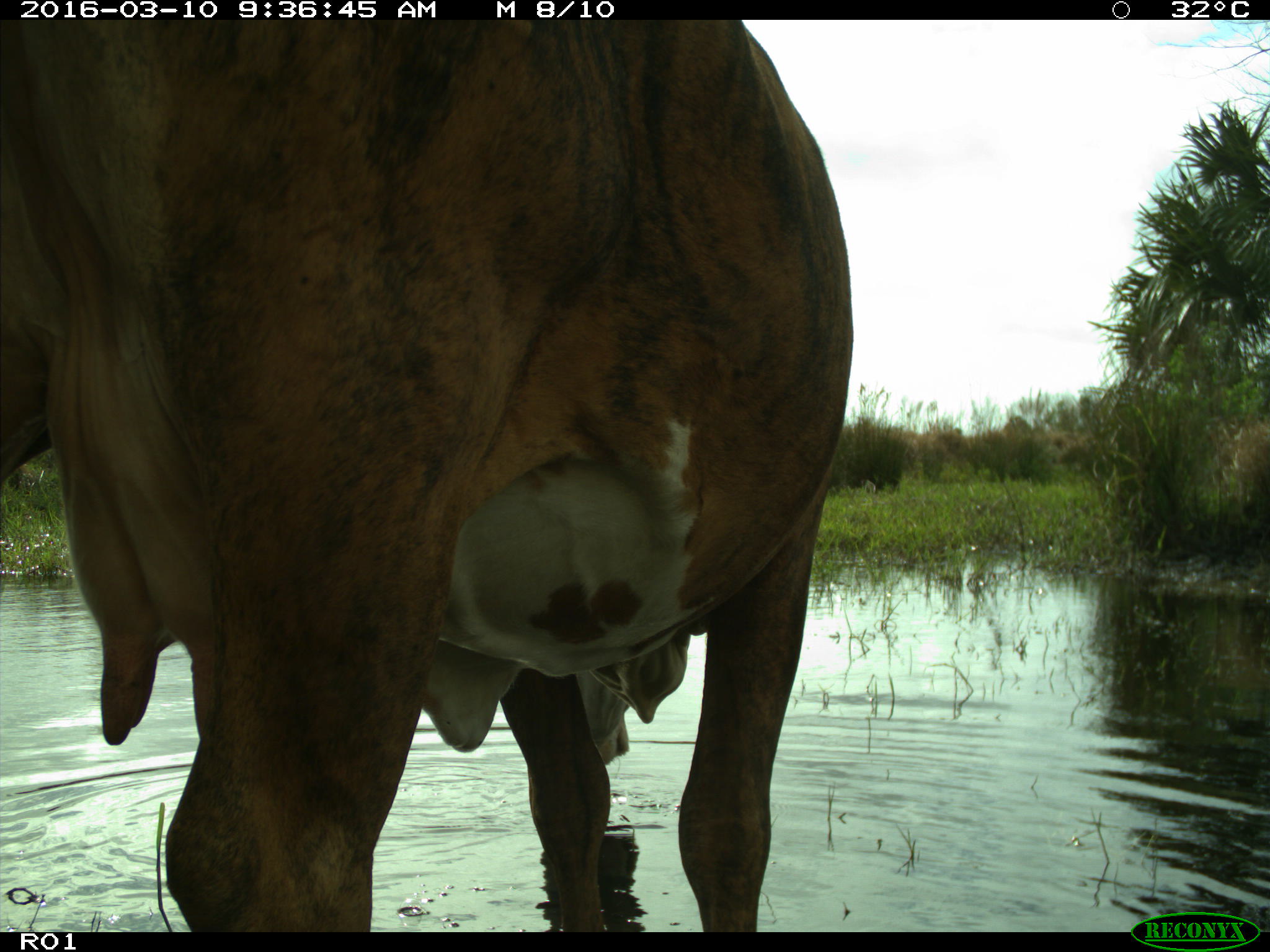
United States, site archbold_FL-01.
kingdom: Animalia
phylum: Chordata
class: Mammalia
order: Artiodactyla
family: Bovidae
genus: Bos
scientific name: Bos taurus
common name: domestic cow